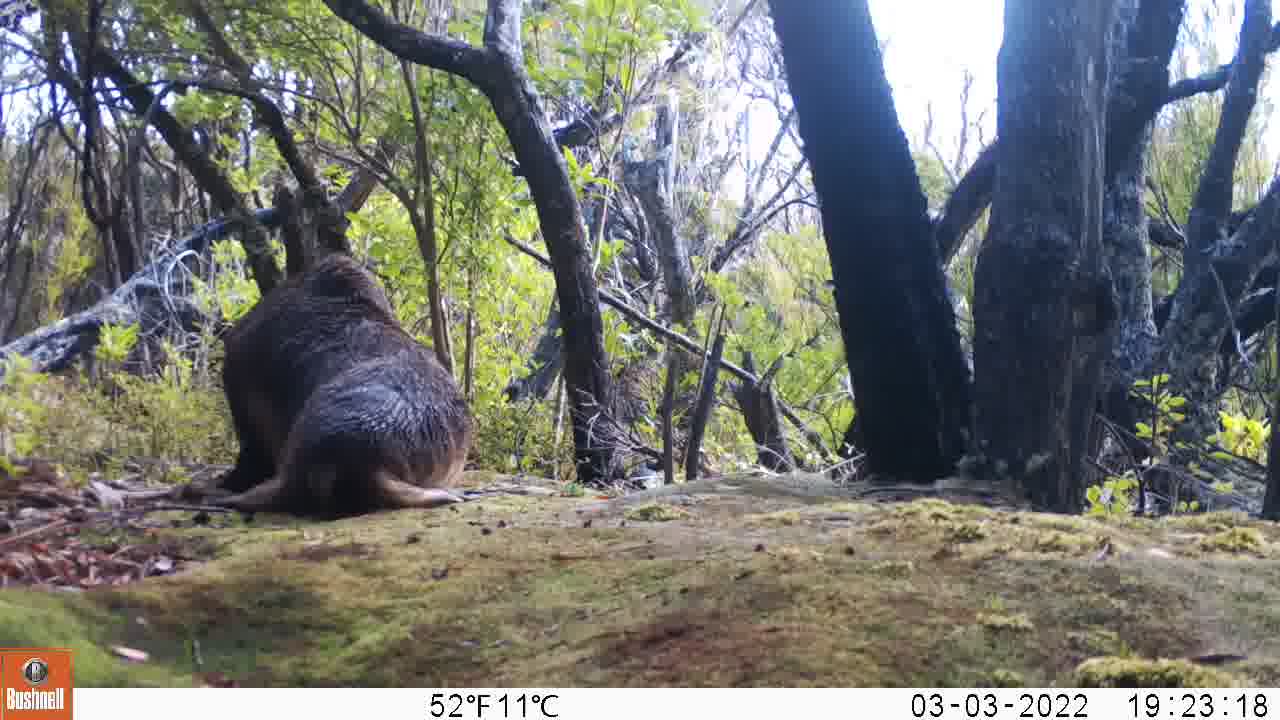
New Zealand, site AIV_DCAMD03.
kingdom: Animalia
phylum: Chordata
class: Mammalia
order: Carnivora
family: Otariidae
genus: Phocarctos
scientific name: Phocarctos hookeri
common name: new zealand sea lion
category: sealion